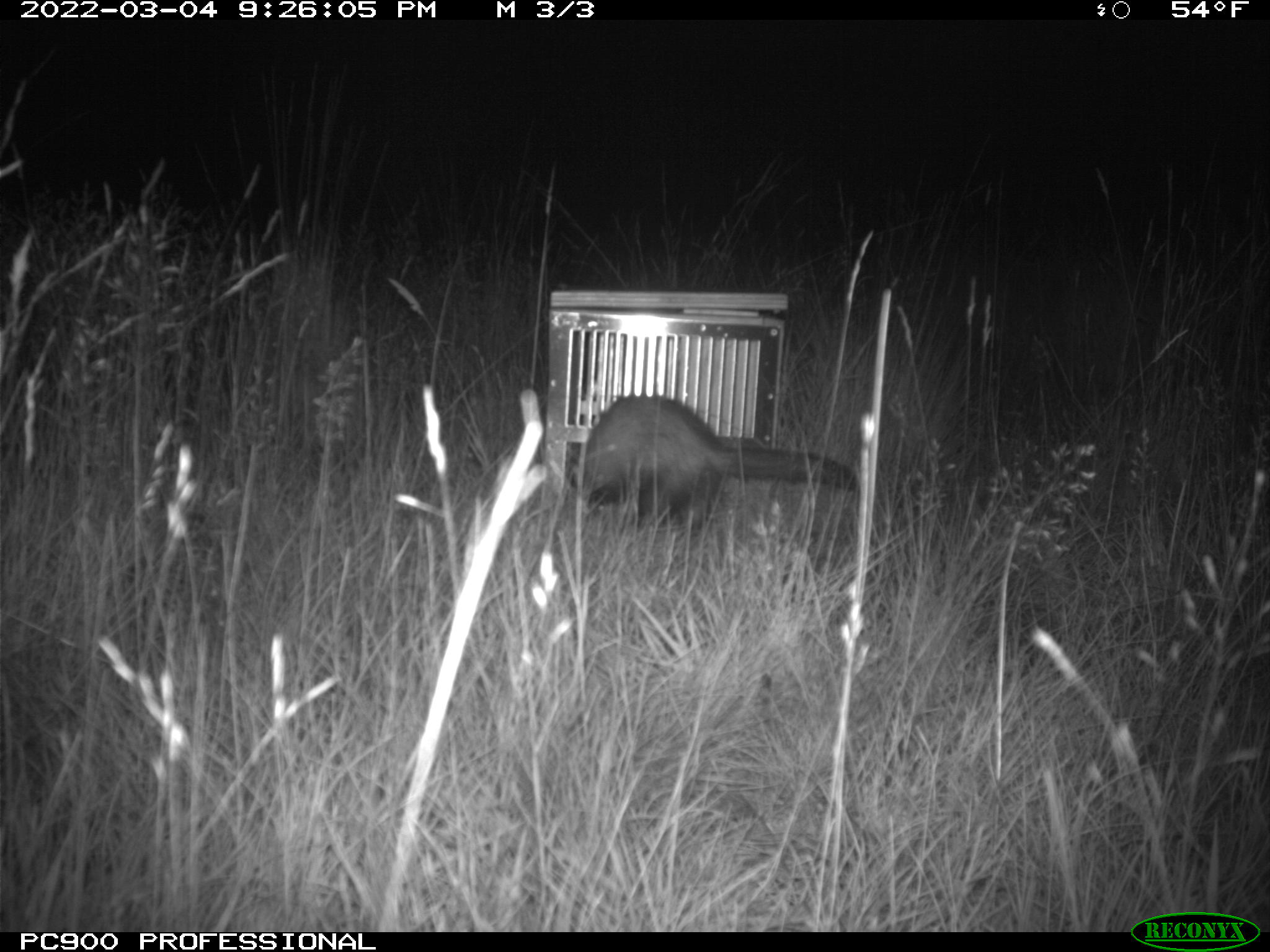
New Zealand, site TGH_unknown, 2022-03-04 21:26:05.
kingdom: Animalia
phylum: Chordata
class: Mammalia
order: Carnivora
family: Mustelidae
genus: Mustela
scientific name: Mustela furo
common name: ferret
Ferret (Mustela furo).